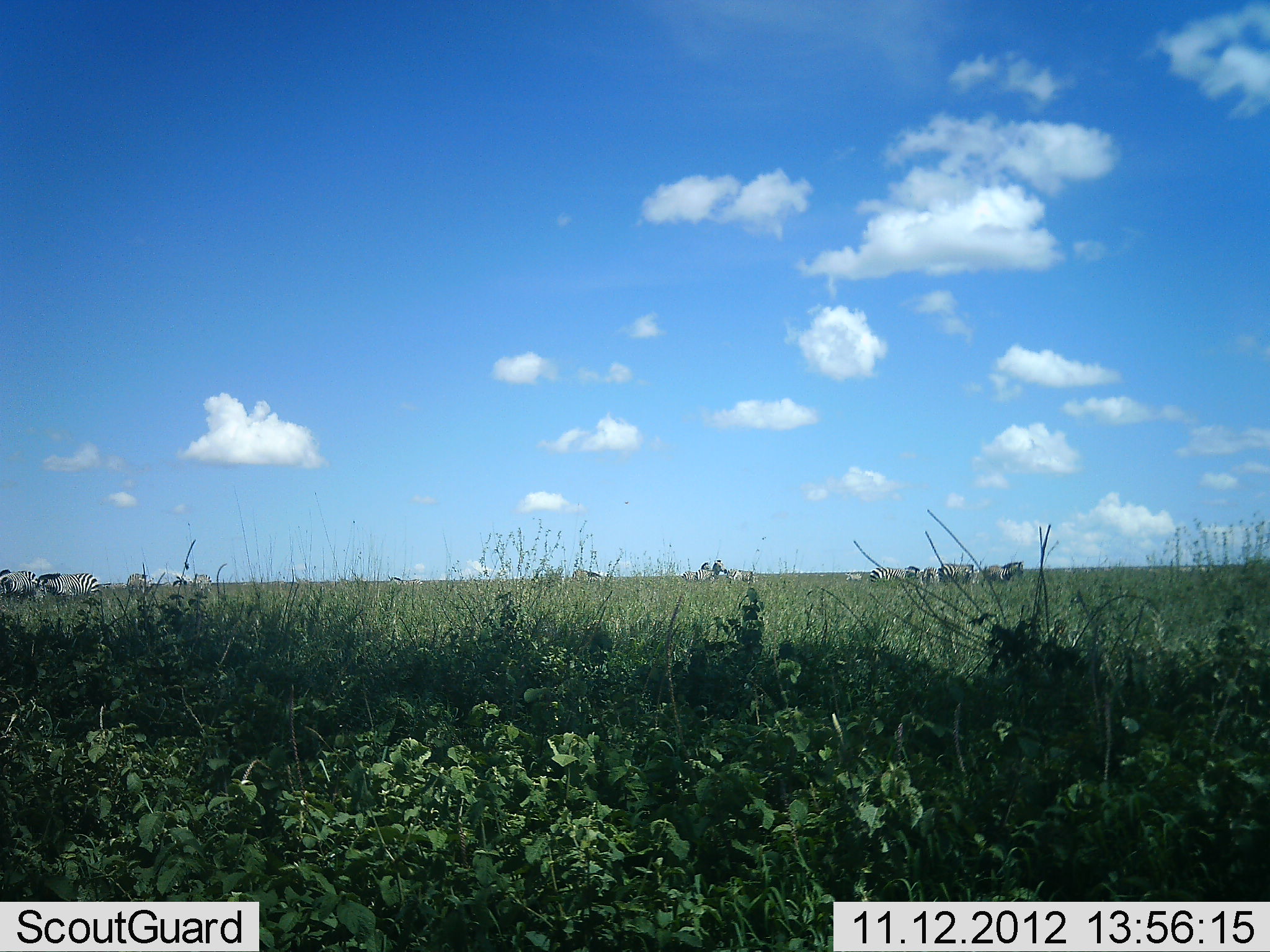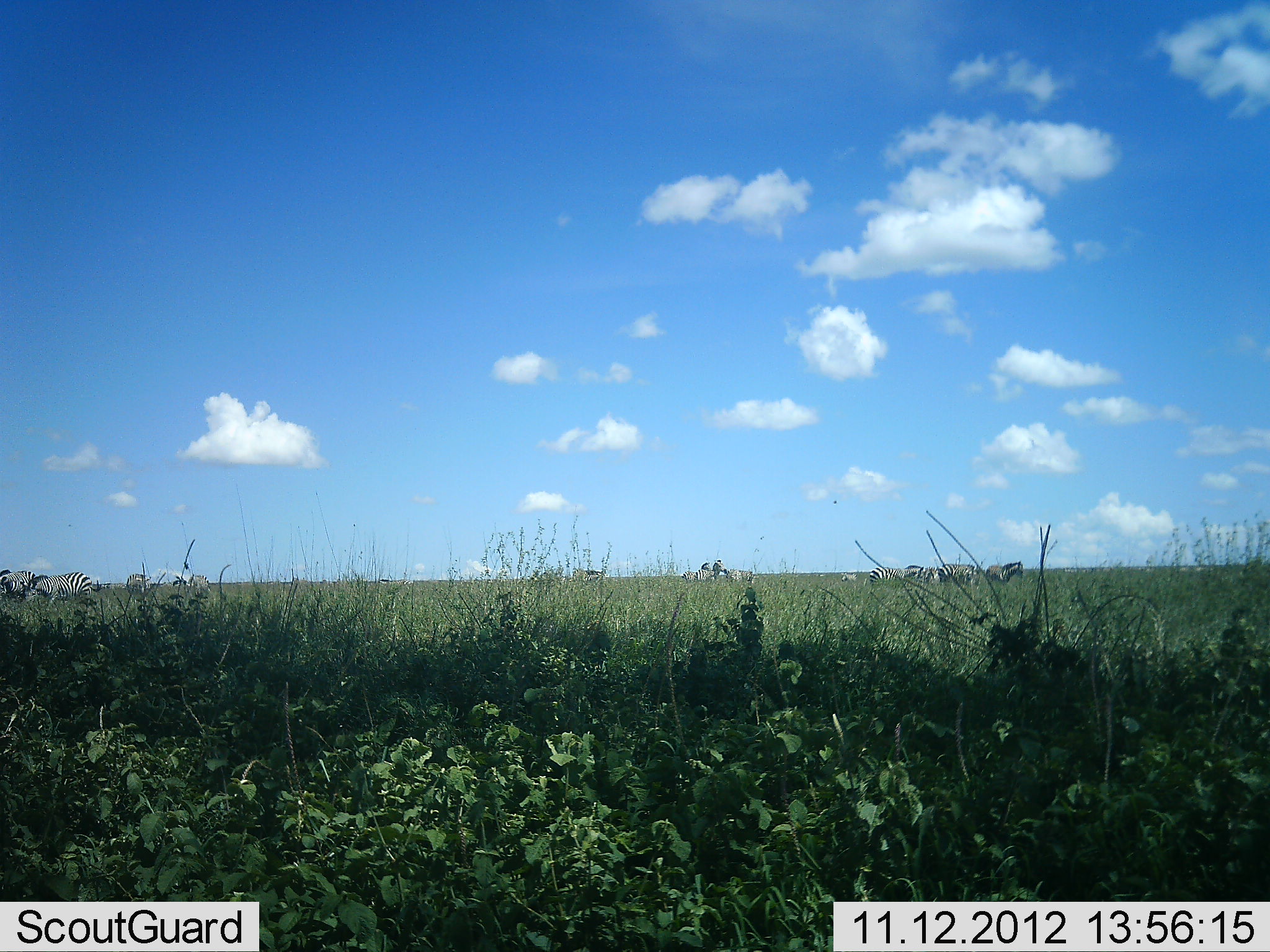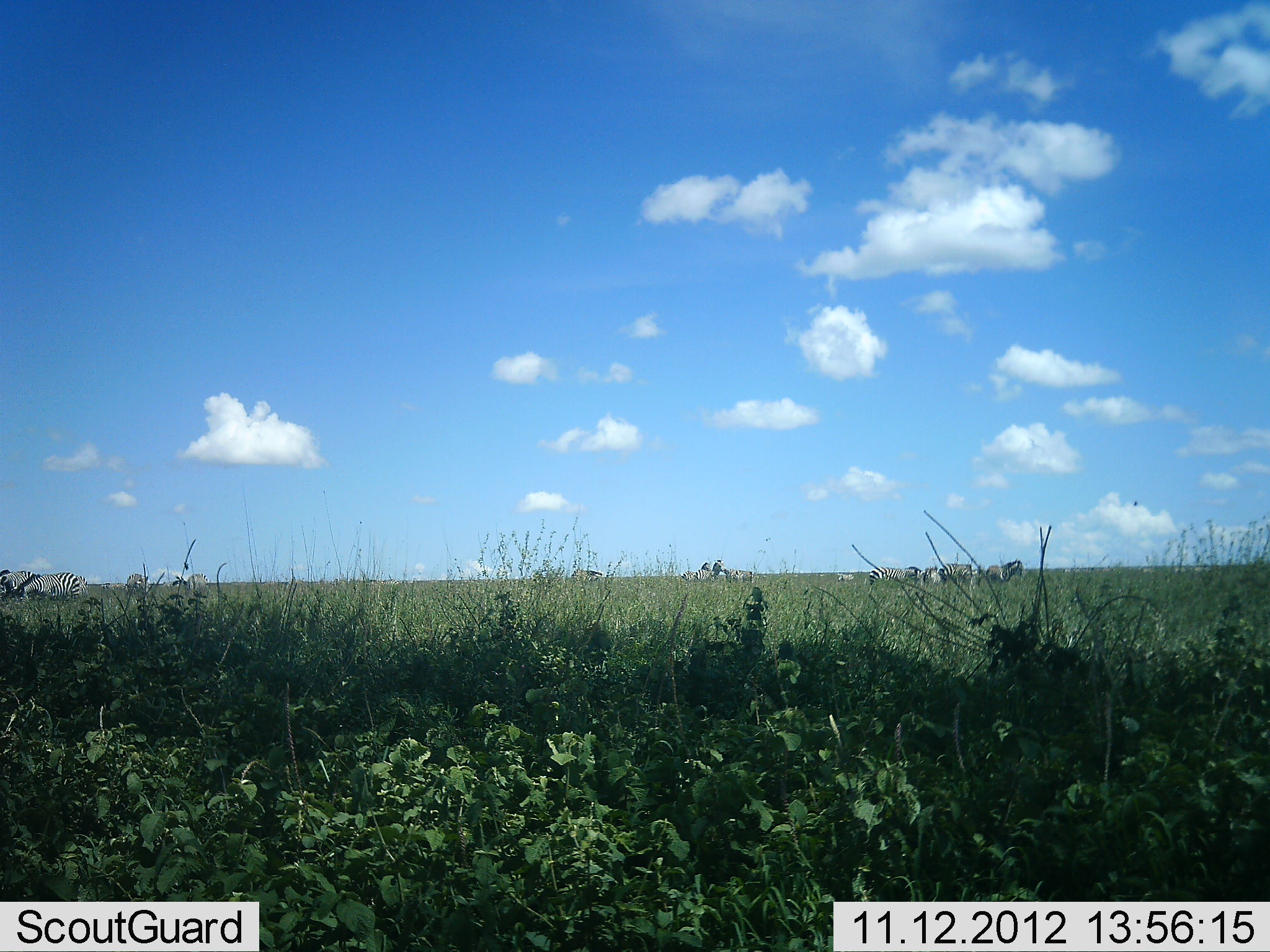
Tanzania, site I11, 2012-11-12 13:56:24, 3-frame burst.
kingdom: Animalia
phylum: Chordata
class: Mammalia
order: Perissodactyla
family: Equidae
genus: Equus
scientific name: Equus quagga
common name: plains zebra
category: zebra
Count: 11-50.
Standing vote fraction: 90%.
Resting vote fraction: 0%.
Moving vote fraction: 50%.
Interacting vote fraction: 0%.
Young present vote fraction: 0%.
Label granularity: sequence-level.